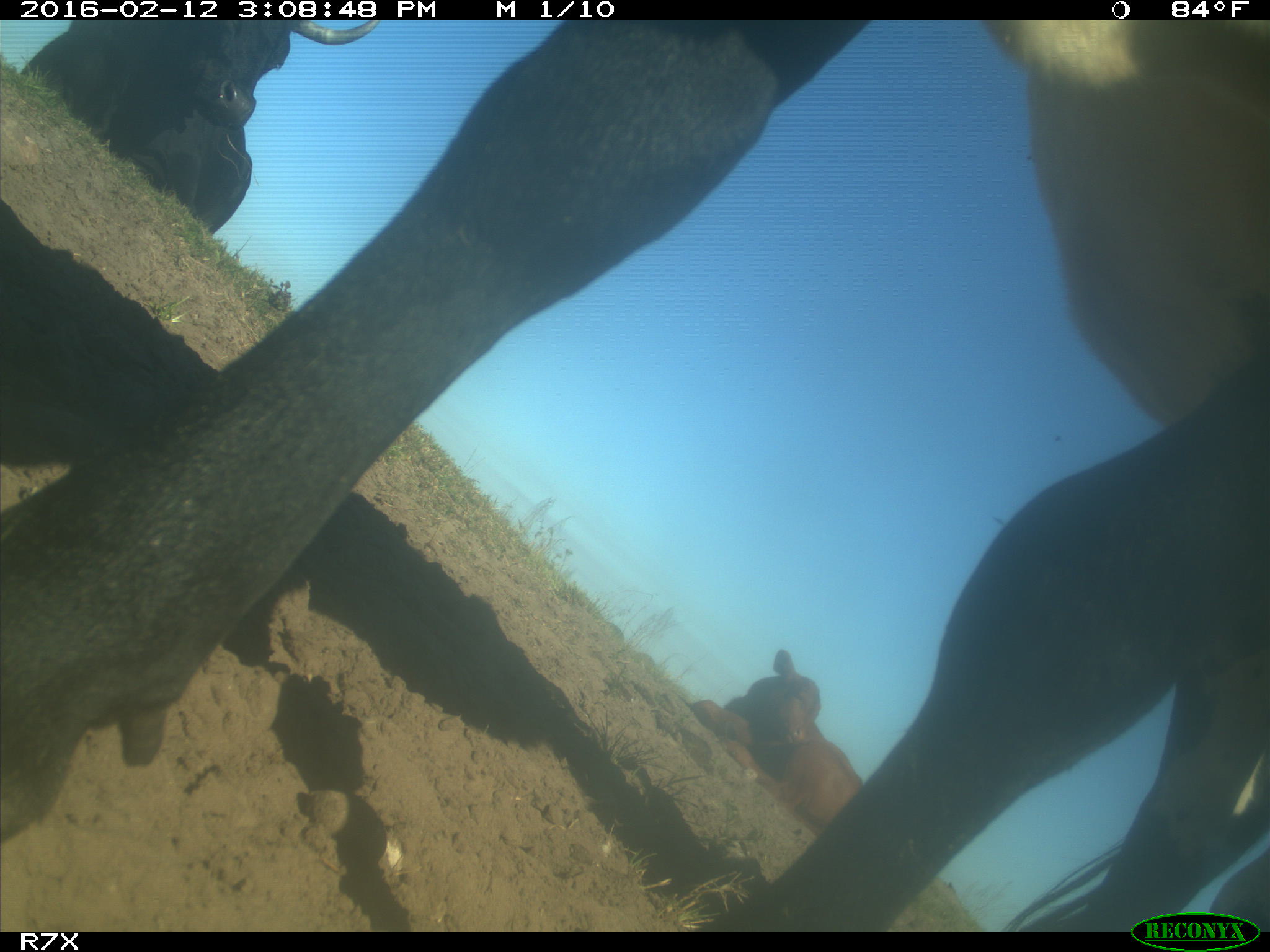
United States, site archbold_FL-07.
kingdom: Animalia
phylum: Chordata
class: Mammalia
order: Artiodactyla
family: Bovidae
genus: Bos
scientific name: Bos taurus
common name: domestic cow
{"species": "Bos taurus (domestic cow)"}